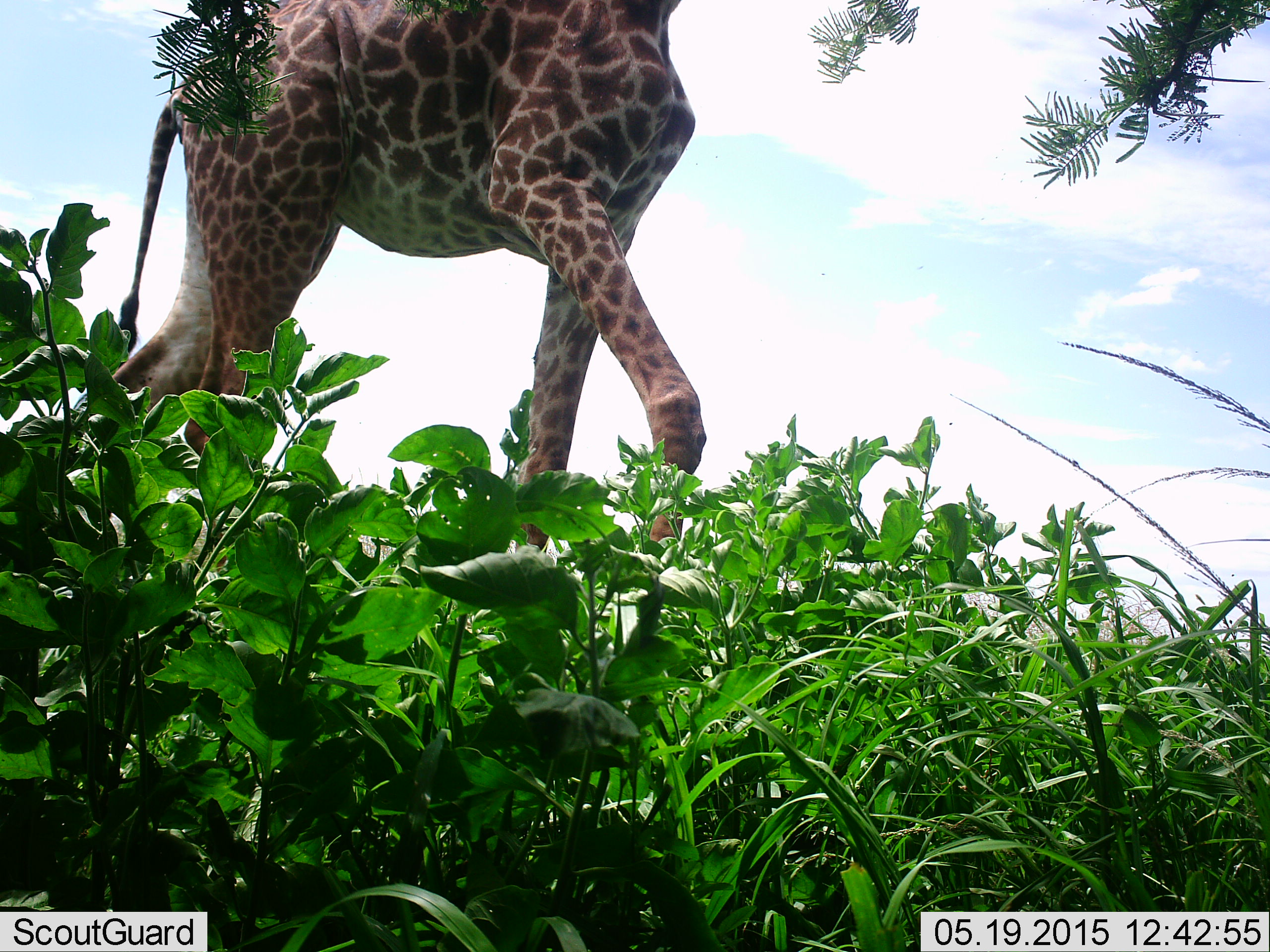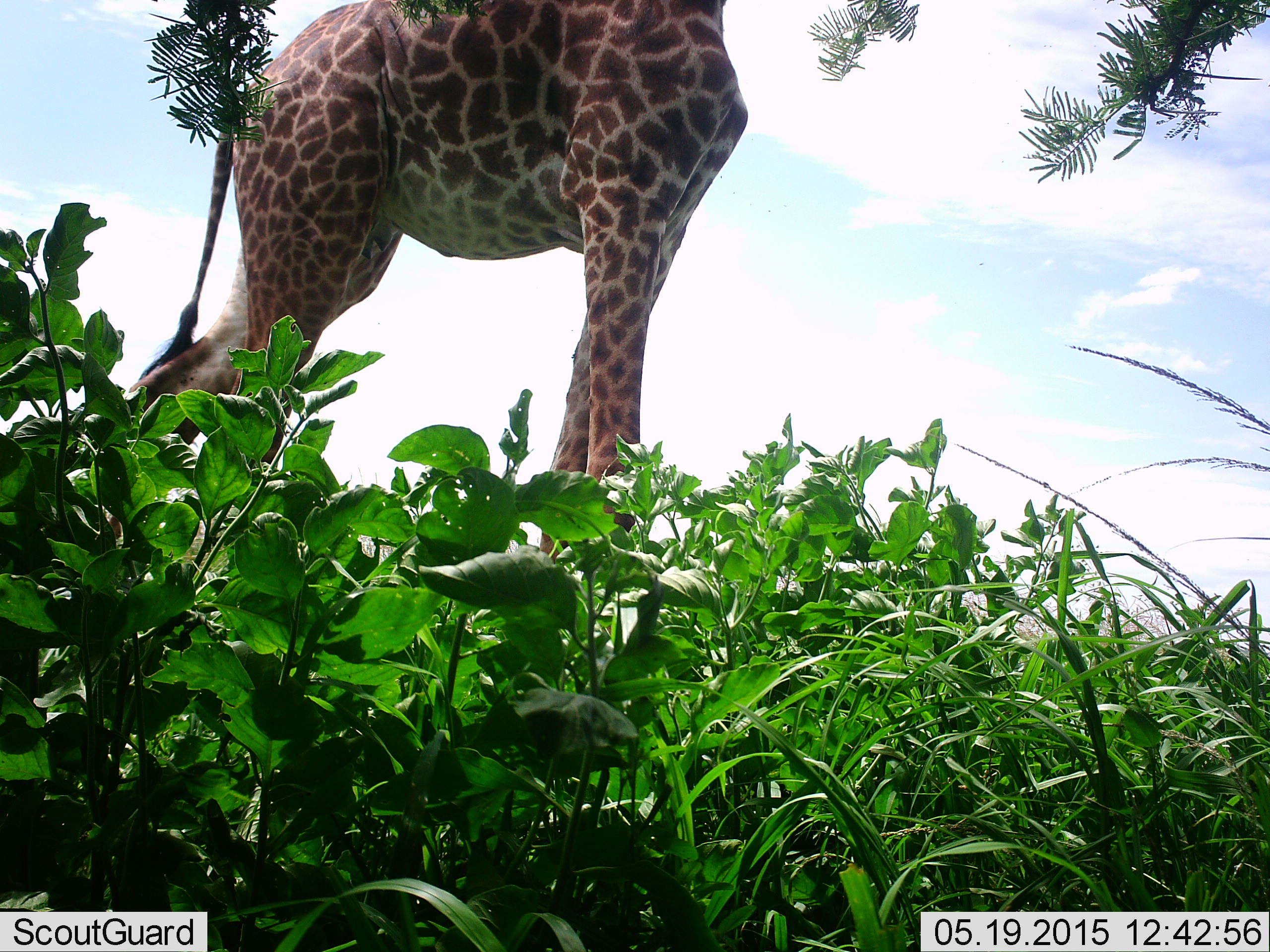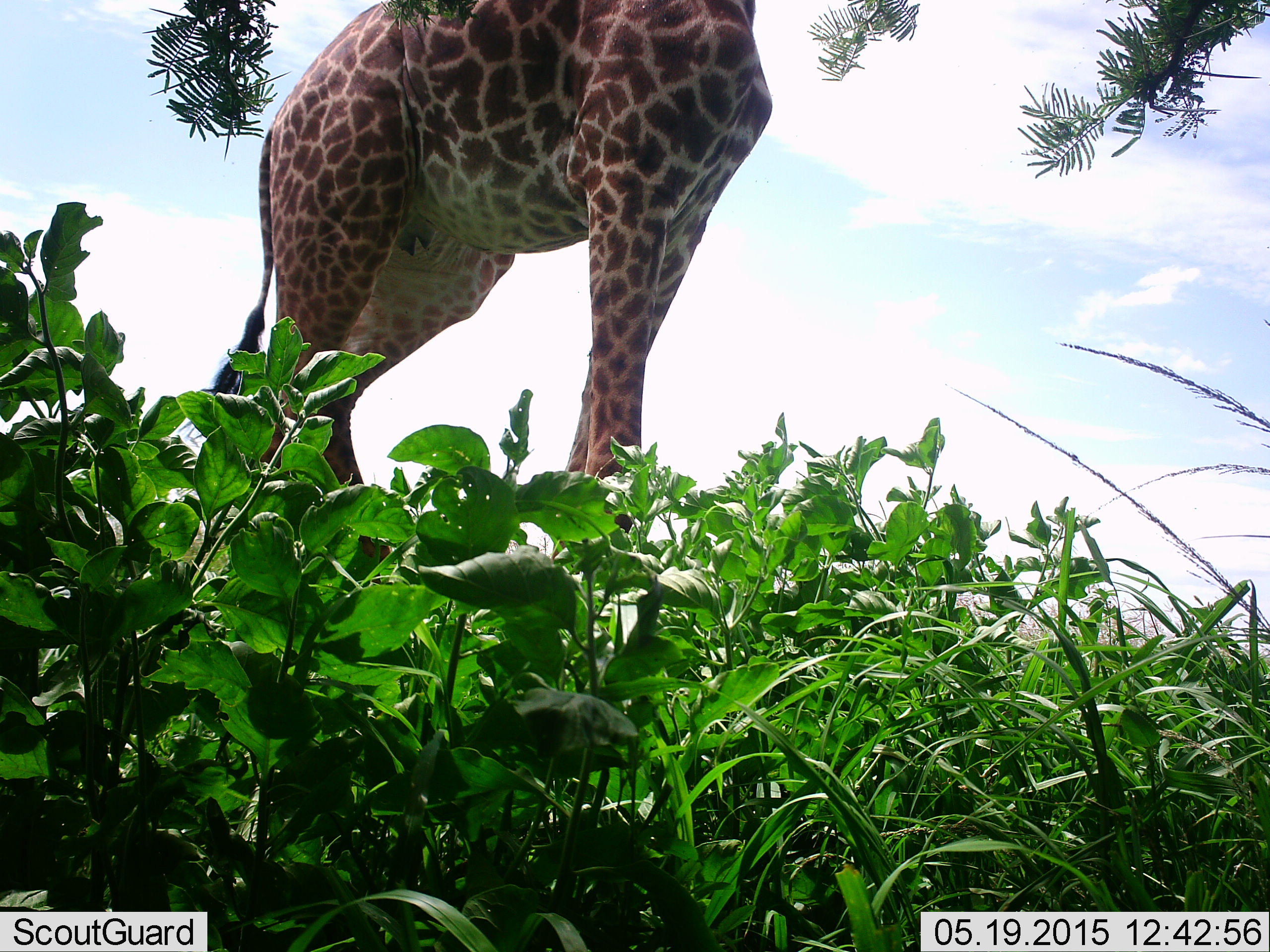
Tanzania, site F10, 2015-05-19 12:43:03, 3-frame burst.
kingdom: Animalia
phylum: Chordata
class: Mammalia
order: Artiodactyla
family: Giraffidae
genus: Giraffa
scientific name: Giraffa camelopardalis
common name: giraffe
Giraffe (Giraffa camelopardalis), count 1. Behavior (volunteer vote fractions): standing 70%, resting 0%, moving 10%, interacting 0%. Young present (vote fraction): 0%. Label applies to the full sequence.